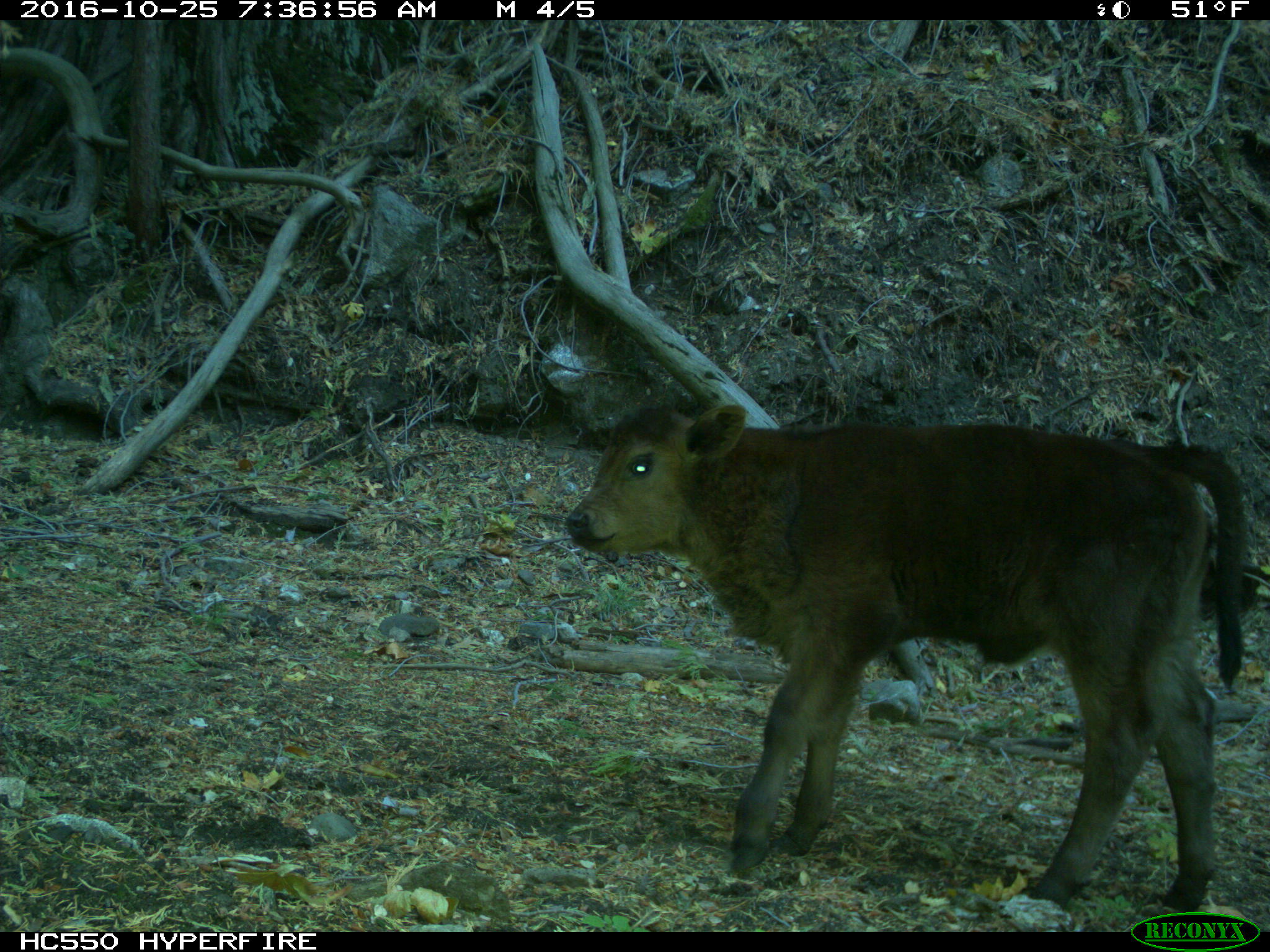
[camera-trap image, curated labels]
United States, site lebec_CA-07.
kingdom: Animalia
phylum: Chordata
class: Mammalia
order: Artiodactyla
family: Bovidae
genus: Bos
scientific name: Bos taurus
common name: domestic cow